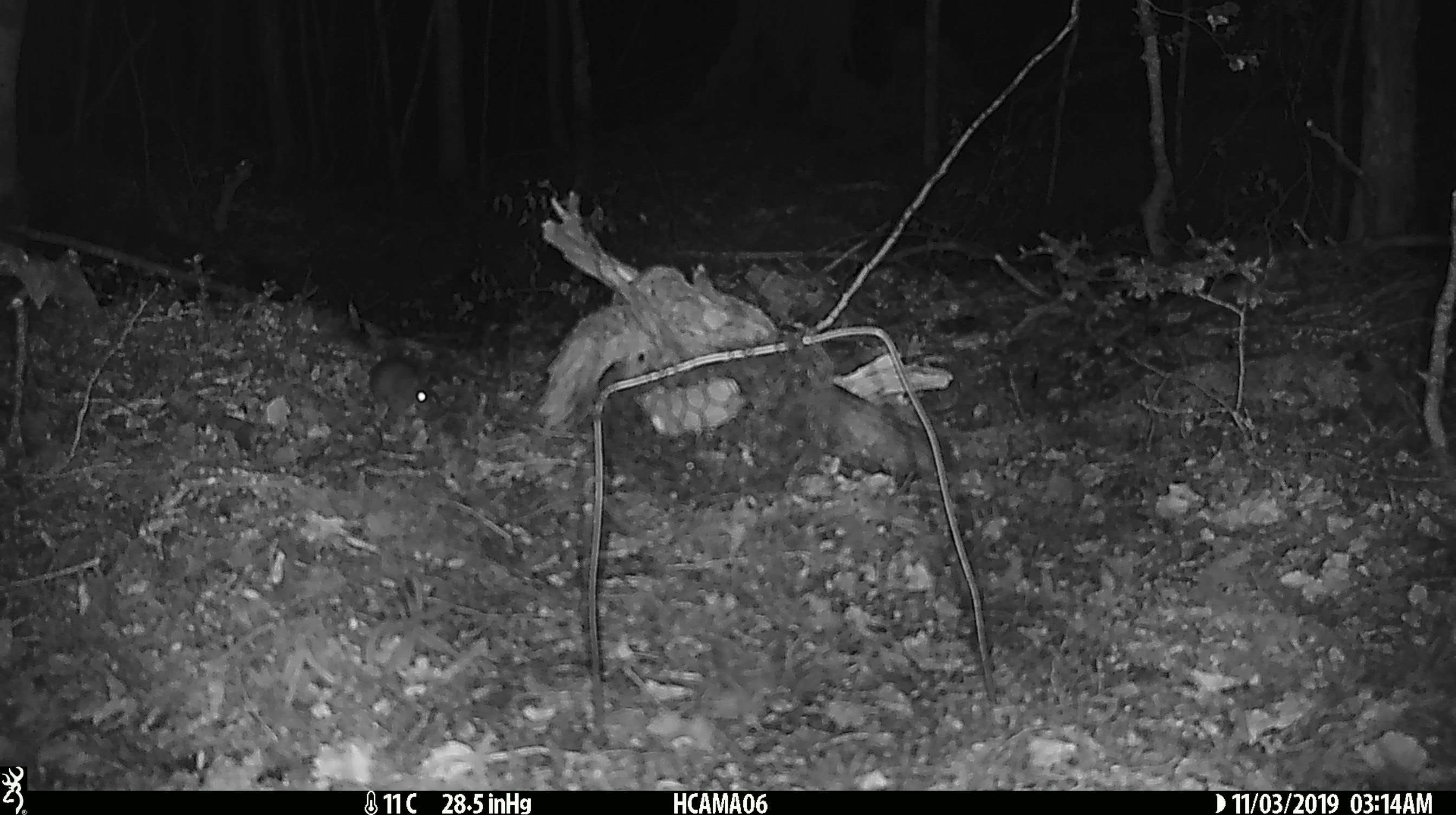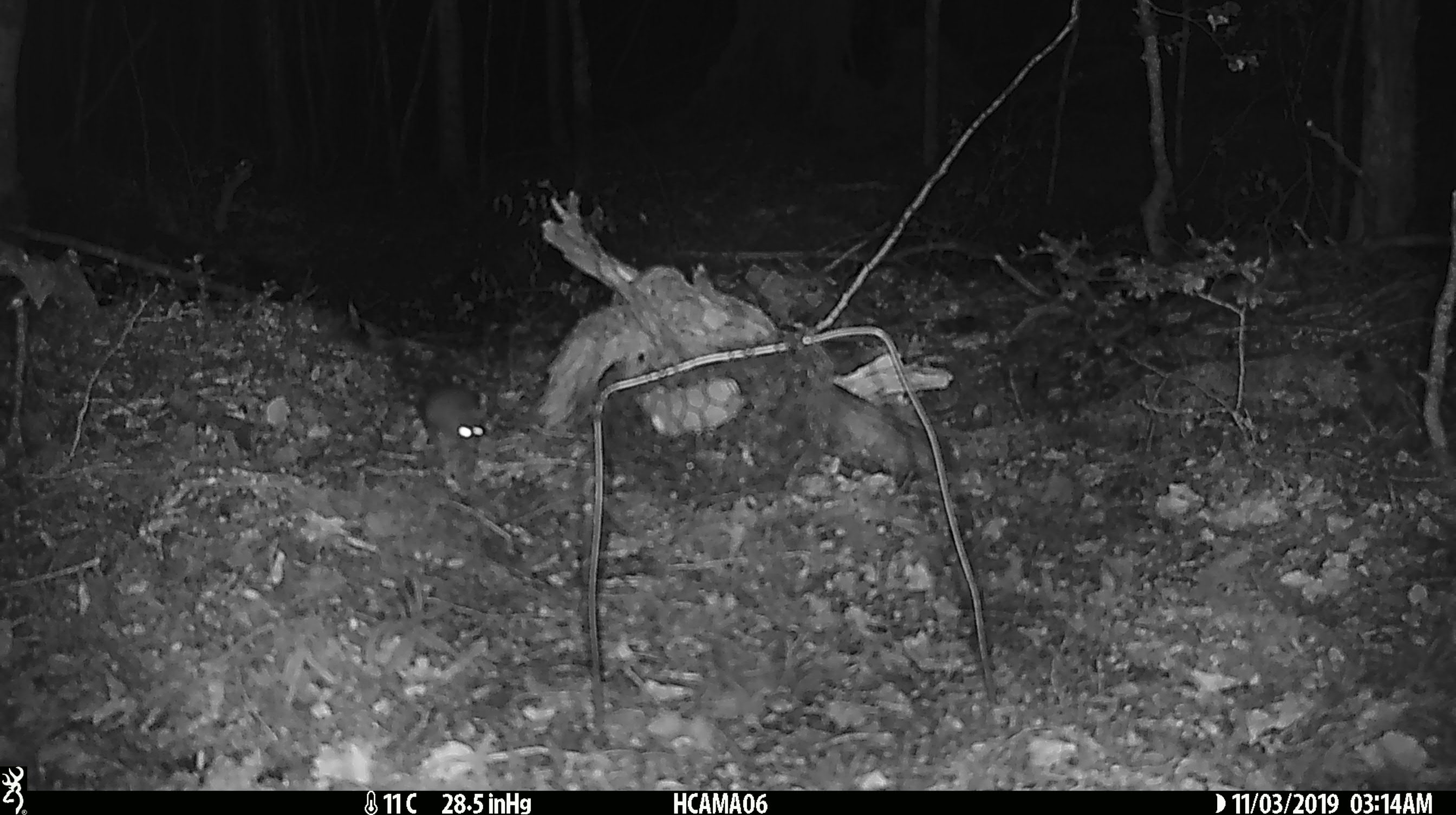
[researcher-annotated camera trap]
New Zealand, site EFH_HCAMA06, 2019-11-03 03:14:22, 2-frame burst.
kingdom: Animalia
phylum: Chordata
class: Mammalia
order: Rodentia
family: Muridae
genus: Mus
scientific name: Mus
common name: mouse